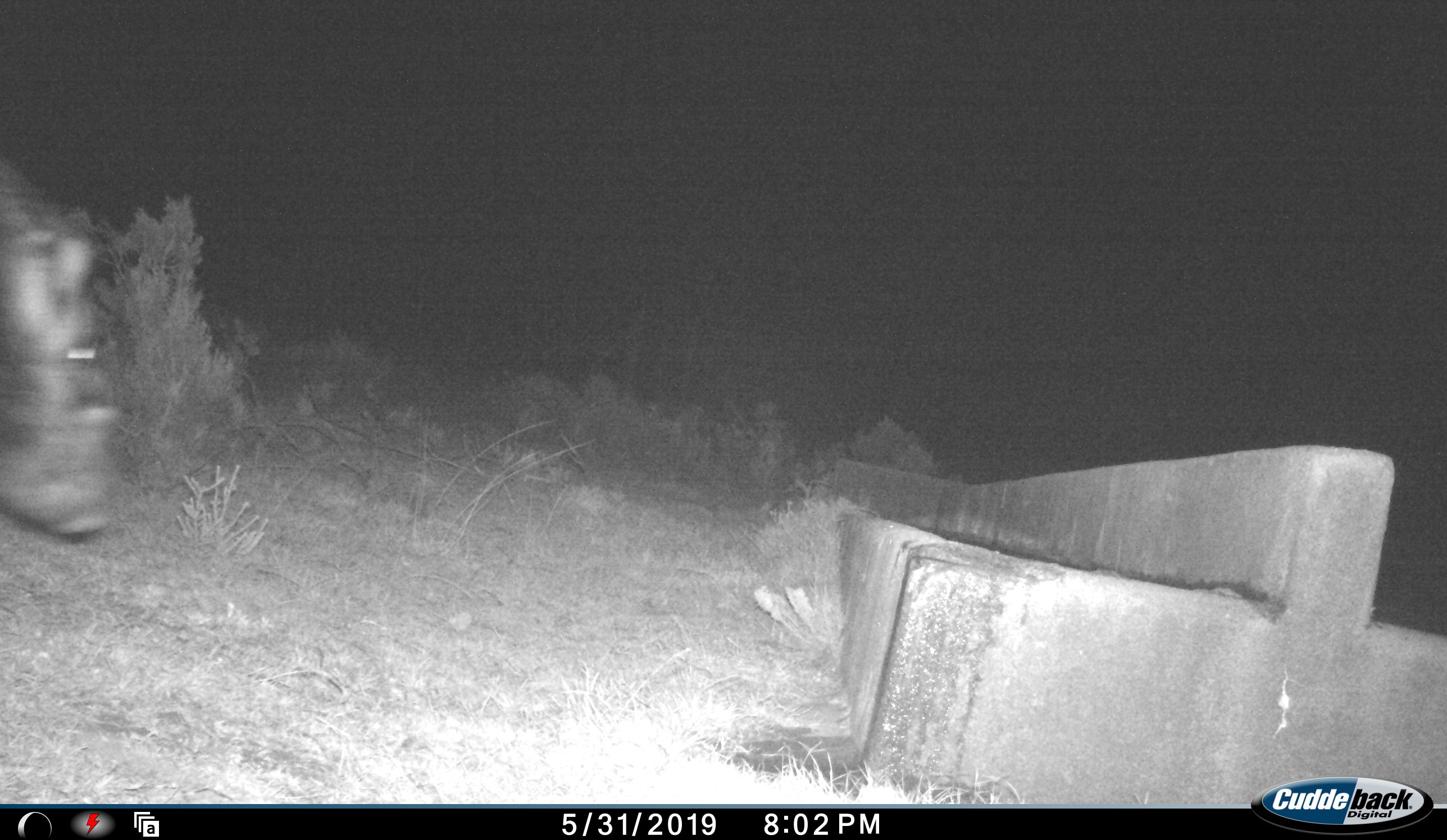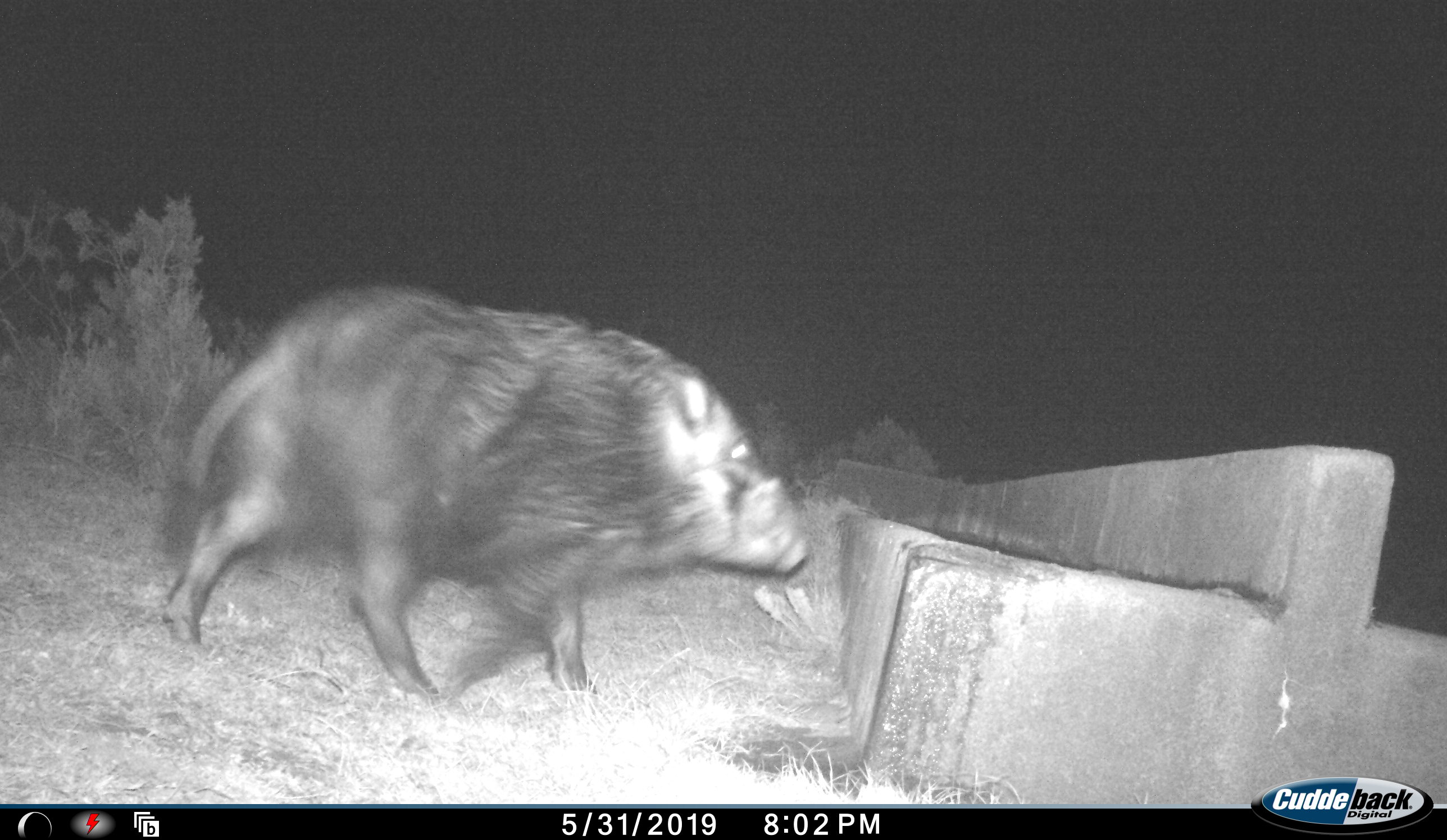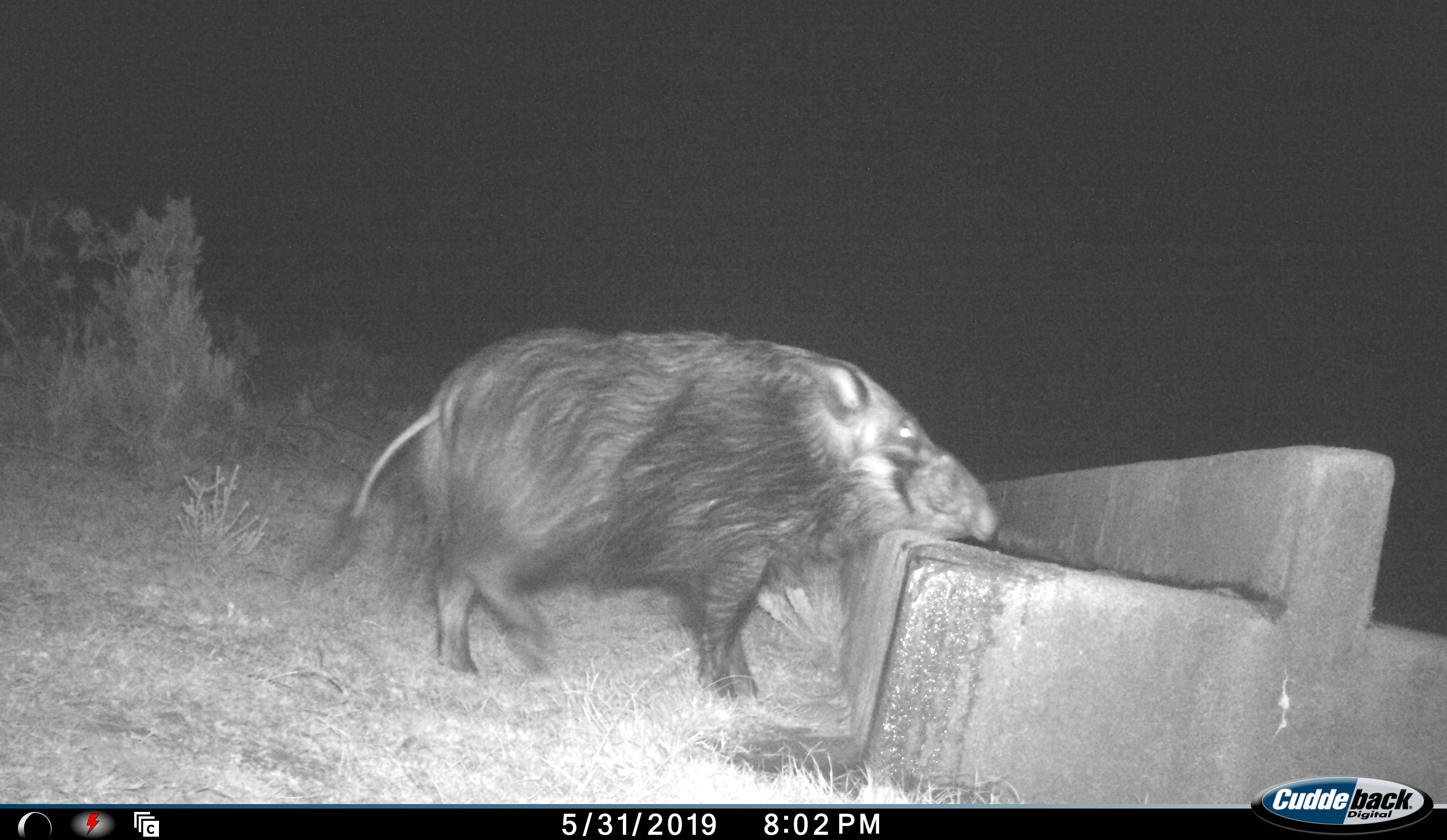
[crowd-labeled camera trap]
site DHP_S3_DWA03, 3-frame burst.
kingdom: Animalia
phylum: Chordata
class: Mammalia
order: Artiodactyla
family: Suidae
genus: Potamochoerus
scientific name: Potamochoerus larvatus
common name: bushpig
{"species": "bushpig (Potamochoerus larvatus)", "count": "1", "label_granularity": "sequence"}